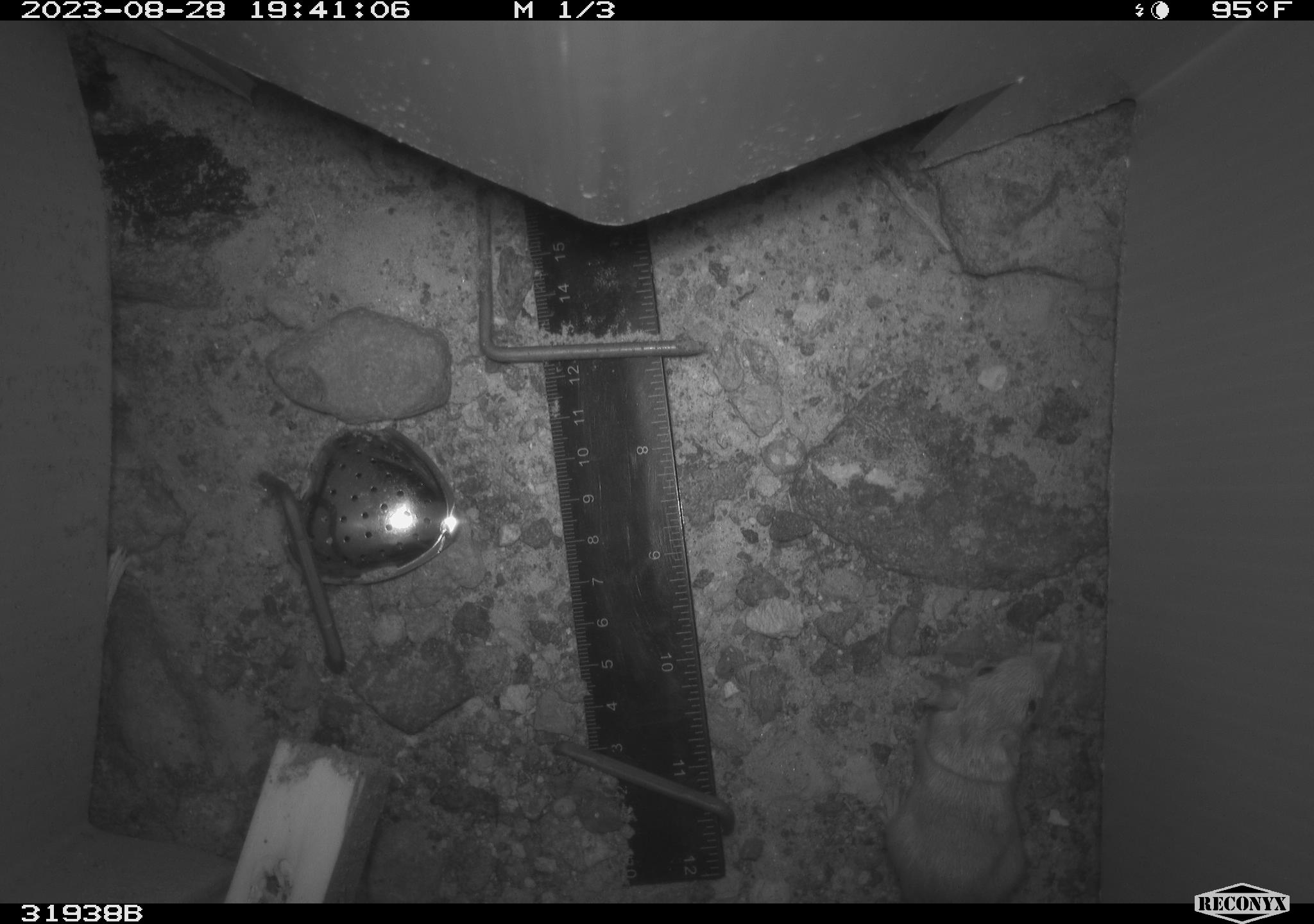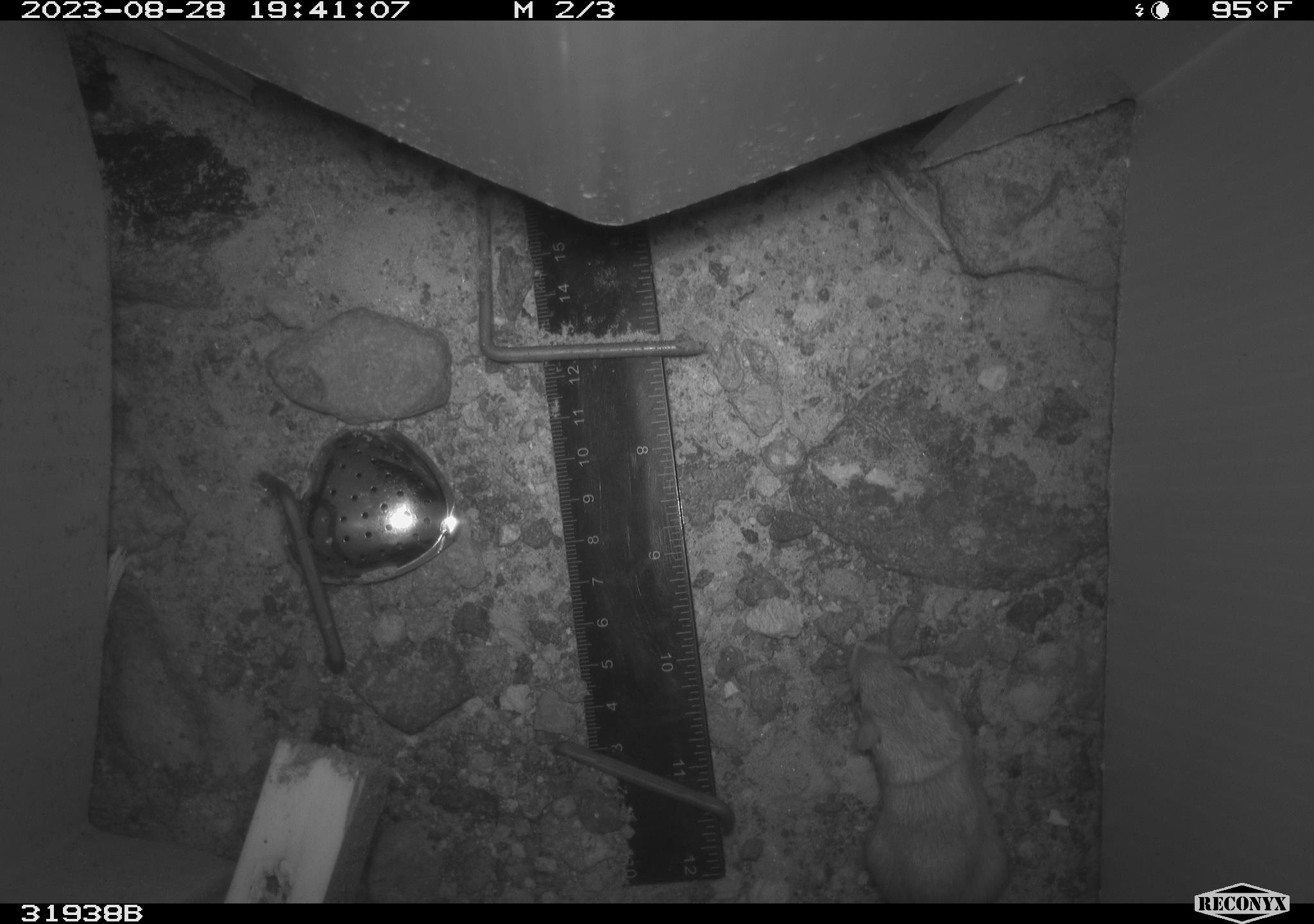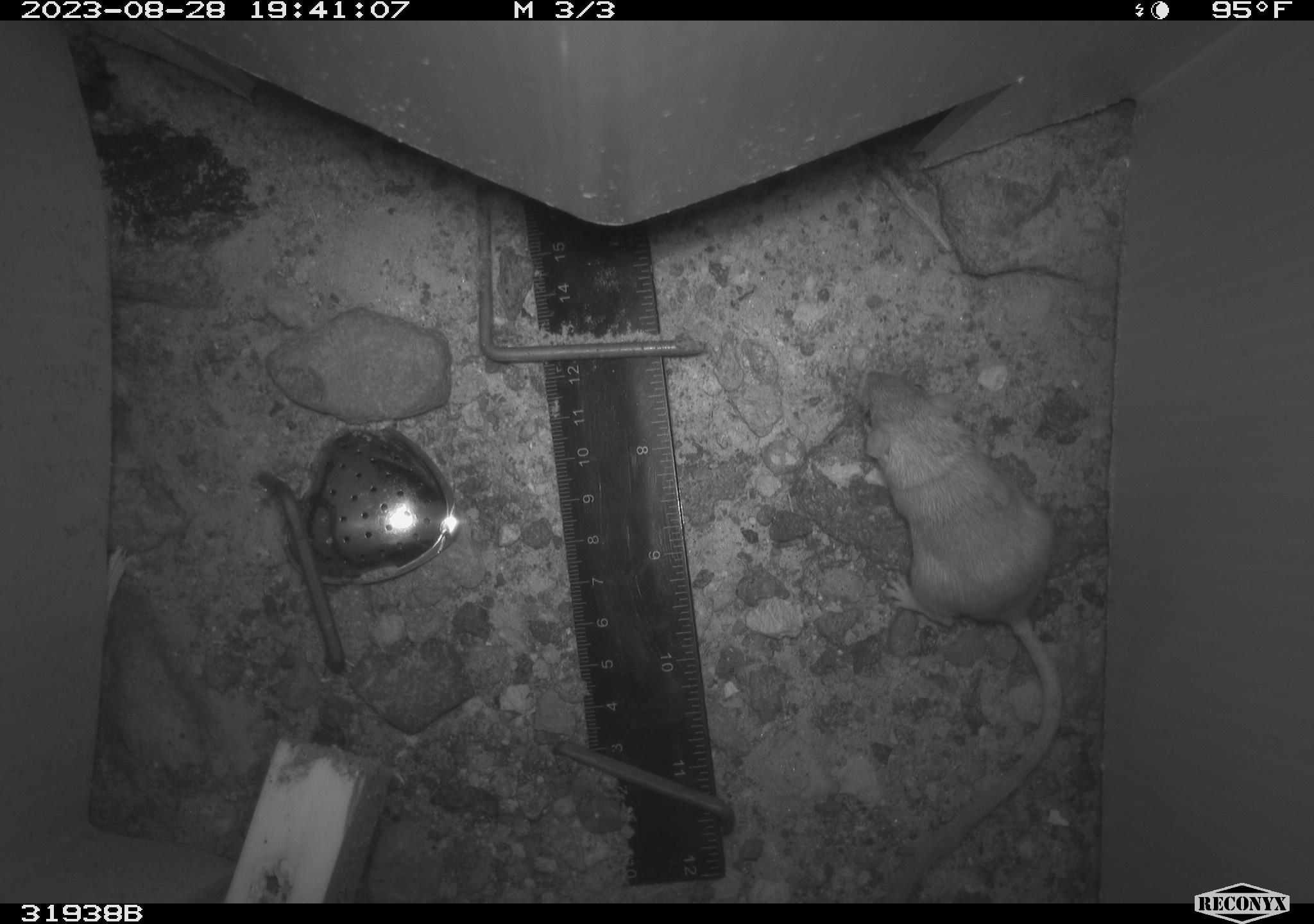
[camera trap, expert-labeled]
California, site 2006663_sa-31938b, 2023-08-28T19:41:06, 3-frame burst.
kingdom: Animalia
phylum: Chordata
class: Mammalia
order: Rodentia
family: Heteromyidae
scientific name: Heteromyidae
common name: kangaroo rats and pocket mice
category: heteromyidae family